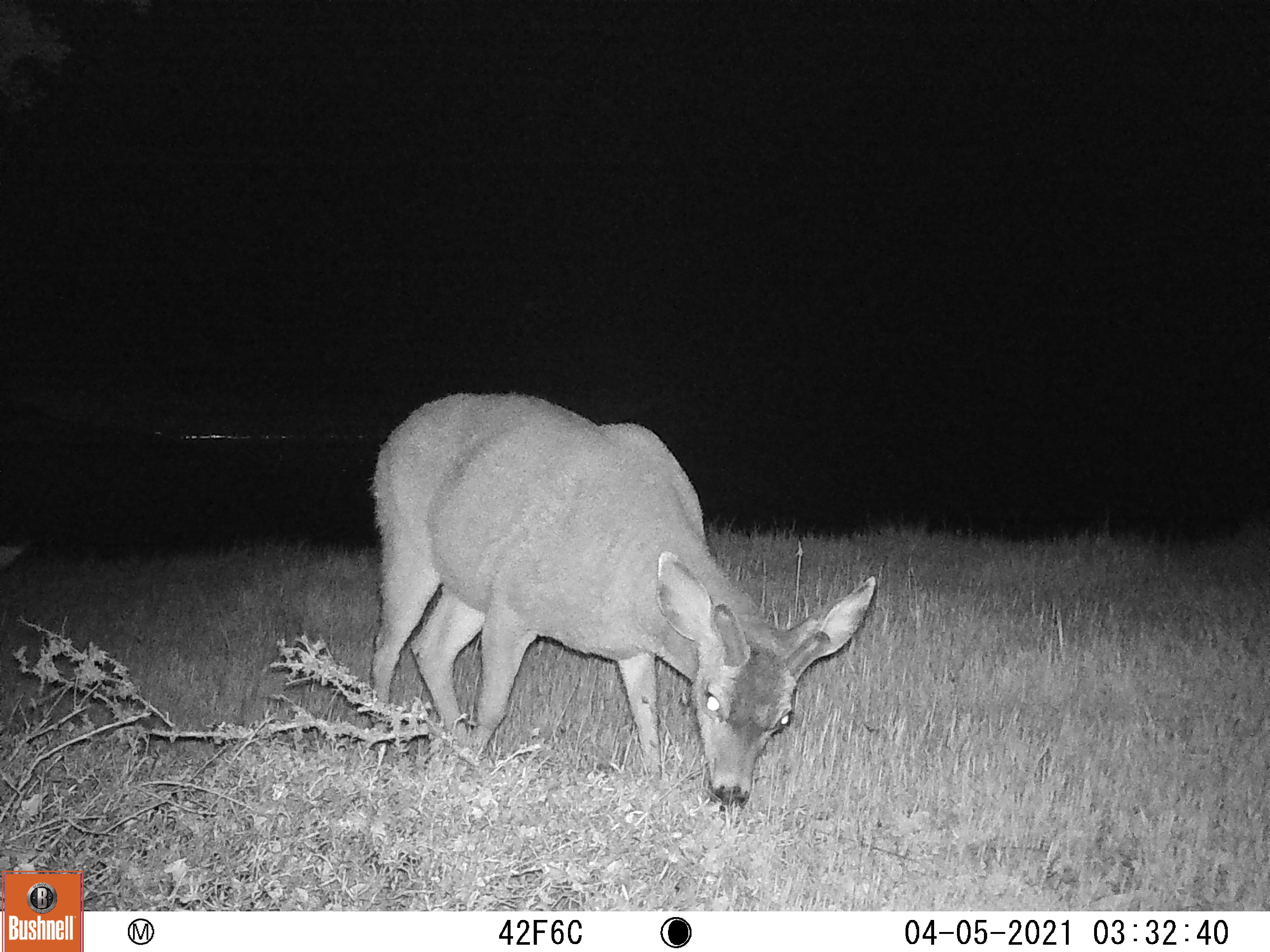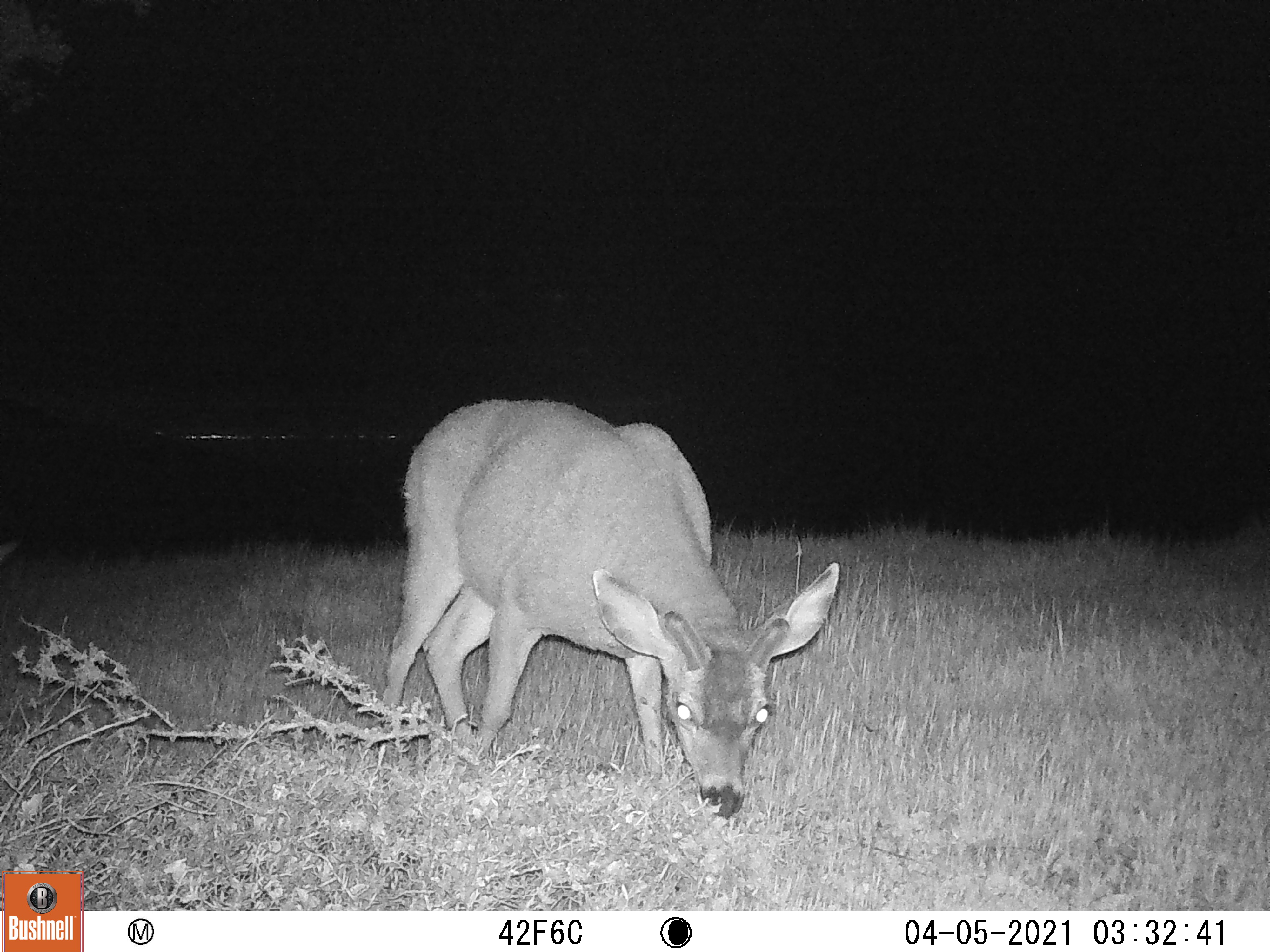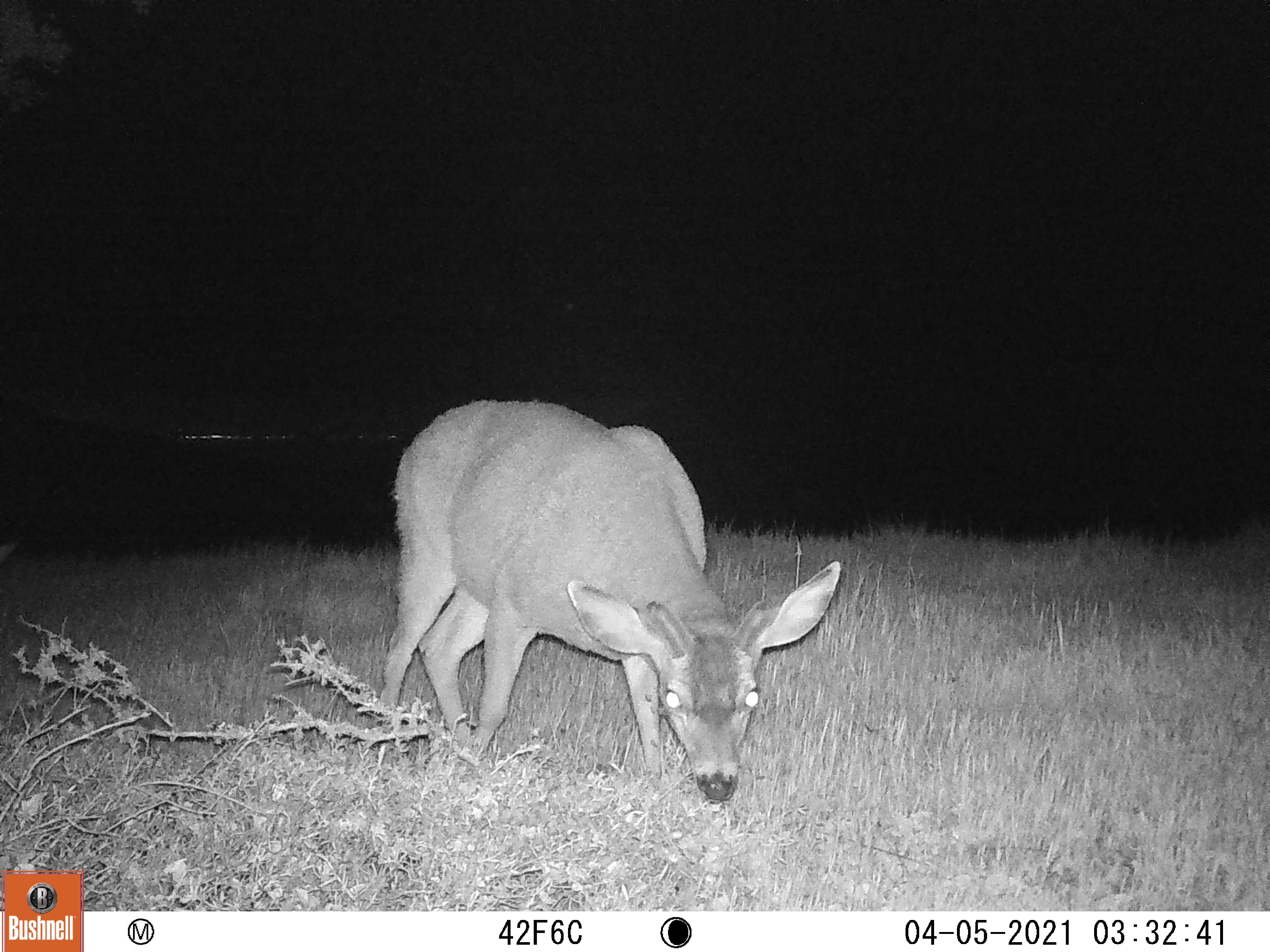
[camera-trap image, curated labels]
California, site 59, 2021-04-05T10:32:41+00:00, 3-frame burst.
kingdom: Animalia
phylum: Chordata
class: Mammalia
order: Artiodactyla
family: Cervidae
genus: Odocoileus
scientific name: Odocoileus hemionus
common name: mule deer